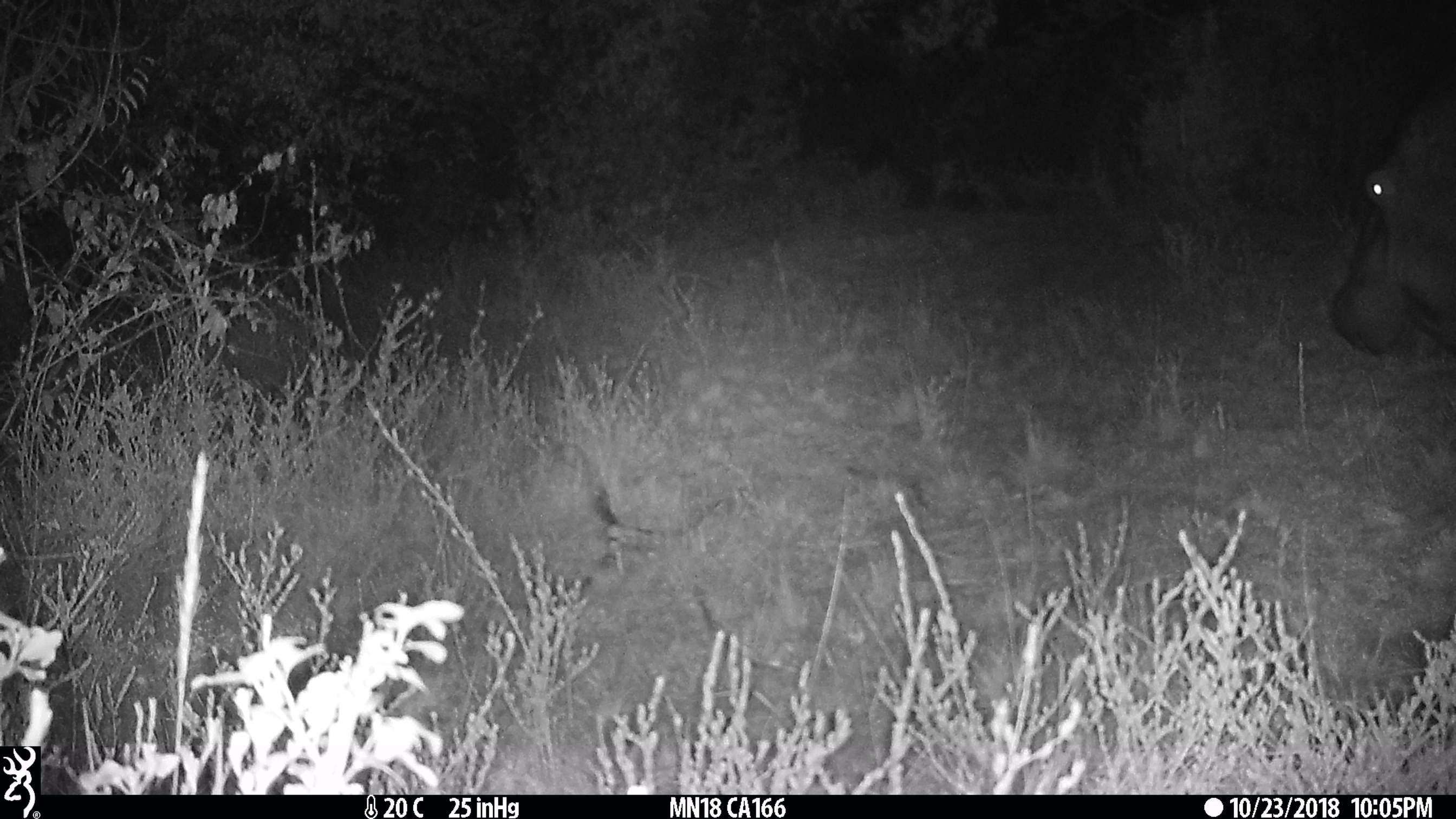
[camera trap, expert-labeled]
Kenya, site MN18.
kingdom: Animalia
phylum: Chordata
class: Mammalia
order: Artiodactyla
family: Hippopotamidae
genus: Hippopotamus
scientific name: Hippopotamus amphibius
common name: hippopotamus